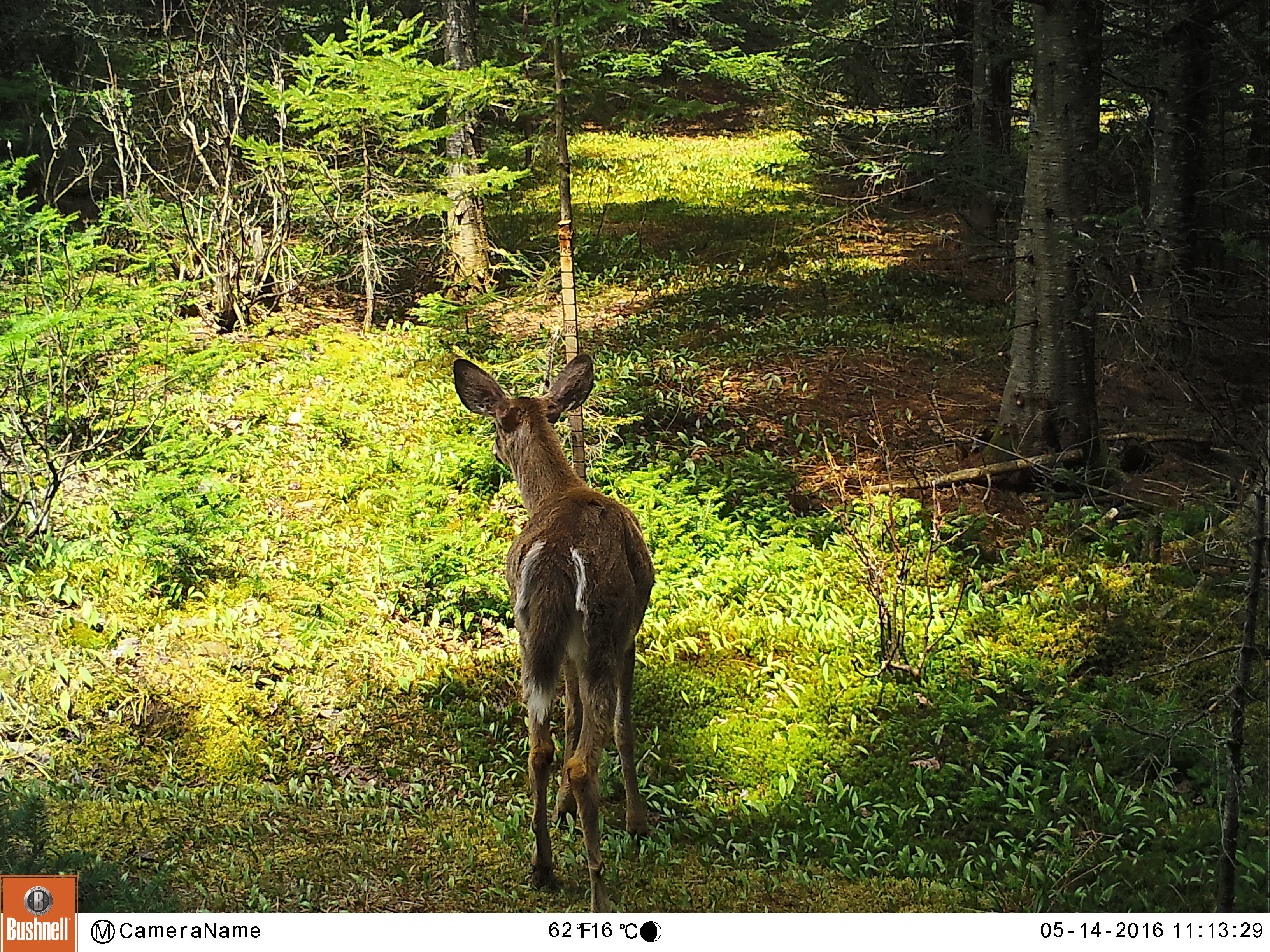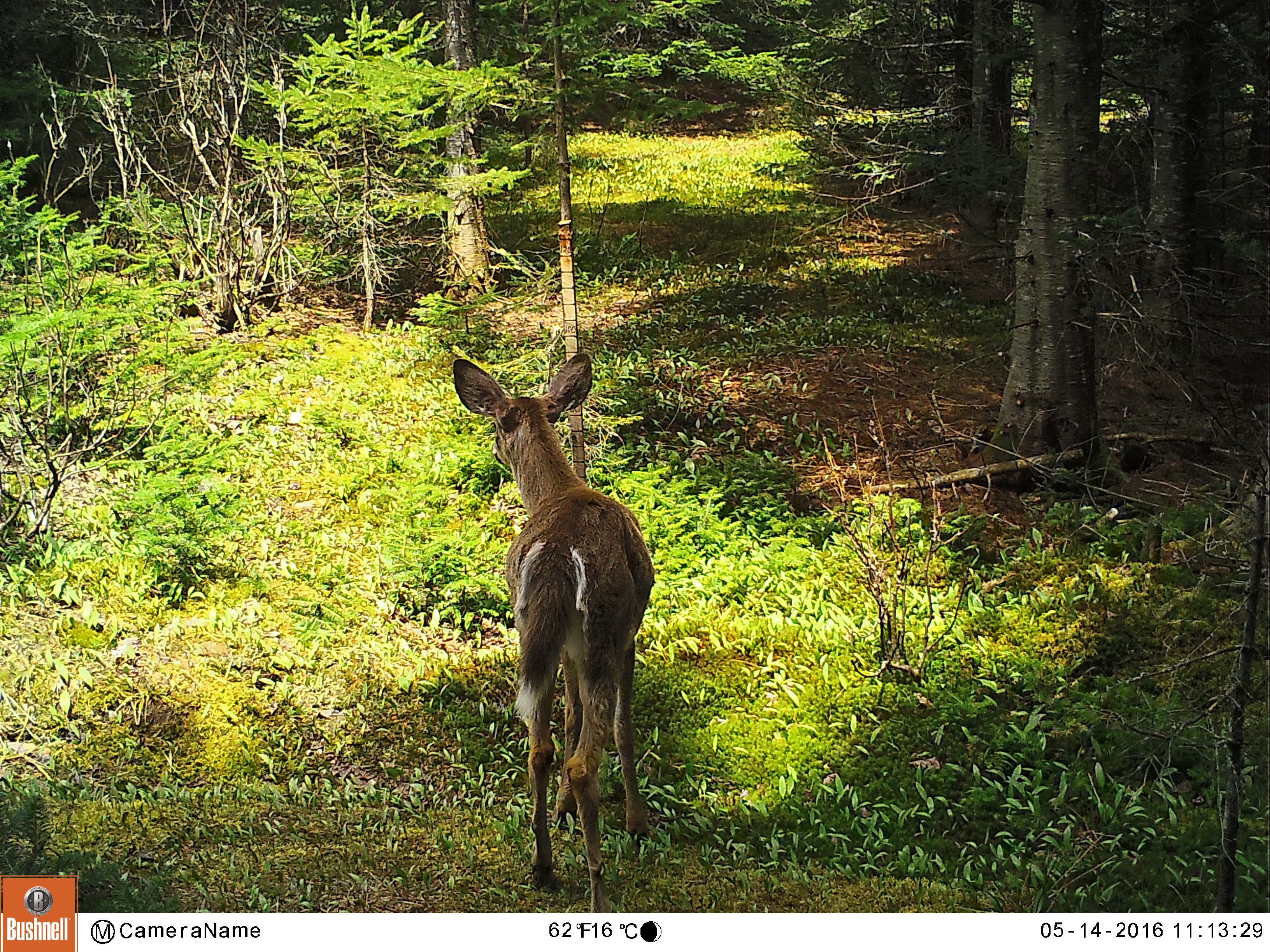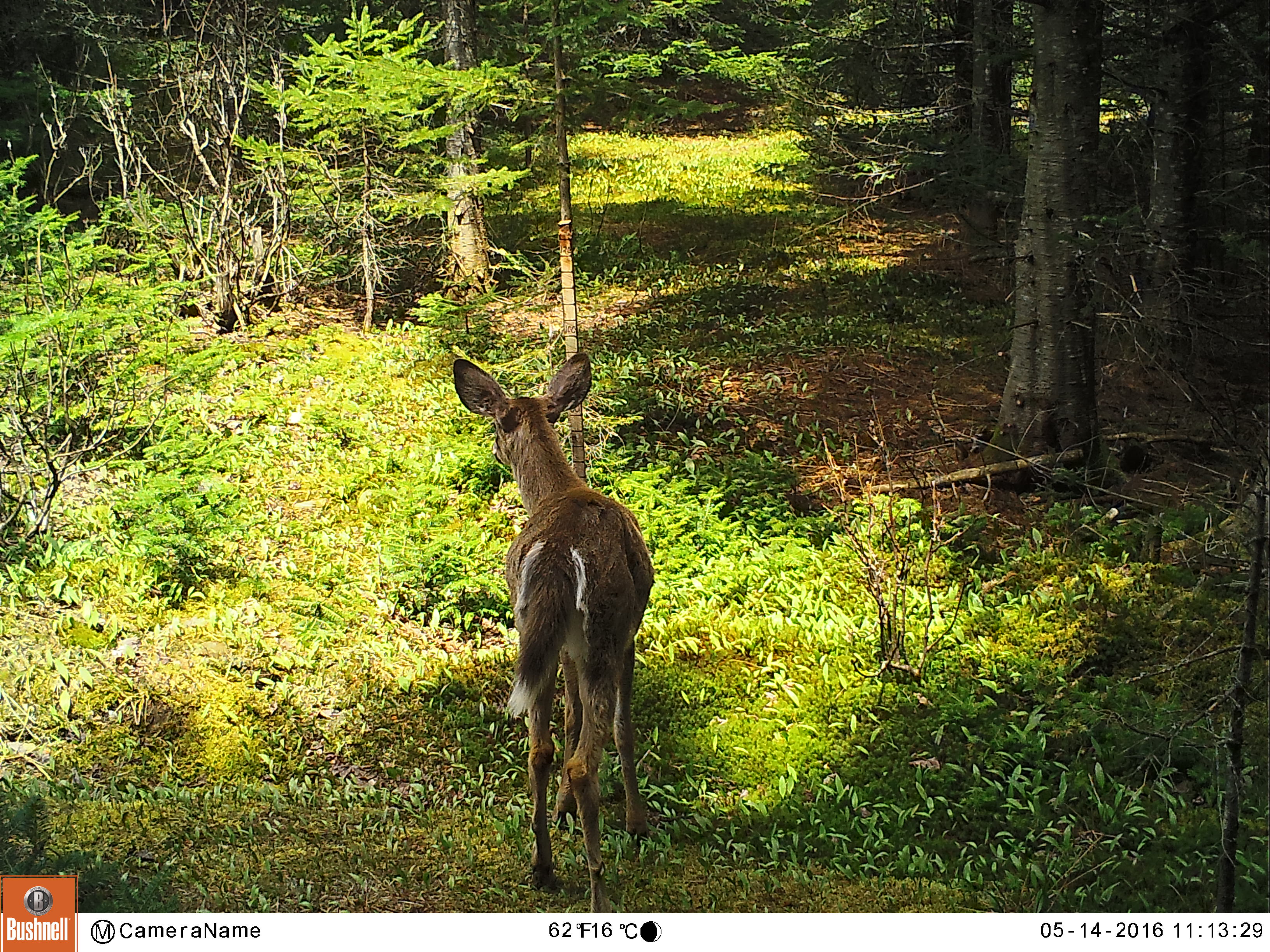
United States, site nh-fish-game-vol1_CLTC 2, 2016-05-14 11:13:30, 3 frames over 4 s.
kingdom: Animalia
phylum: Chordata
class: Mammalia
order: Artiodactyla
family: Cervidae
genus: Odocoileus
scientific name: Odocoileus virginianus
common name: white-tailed deer